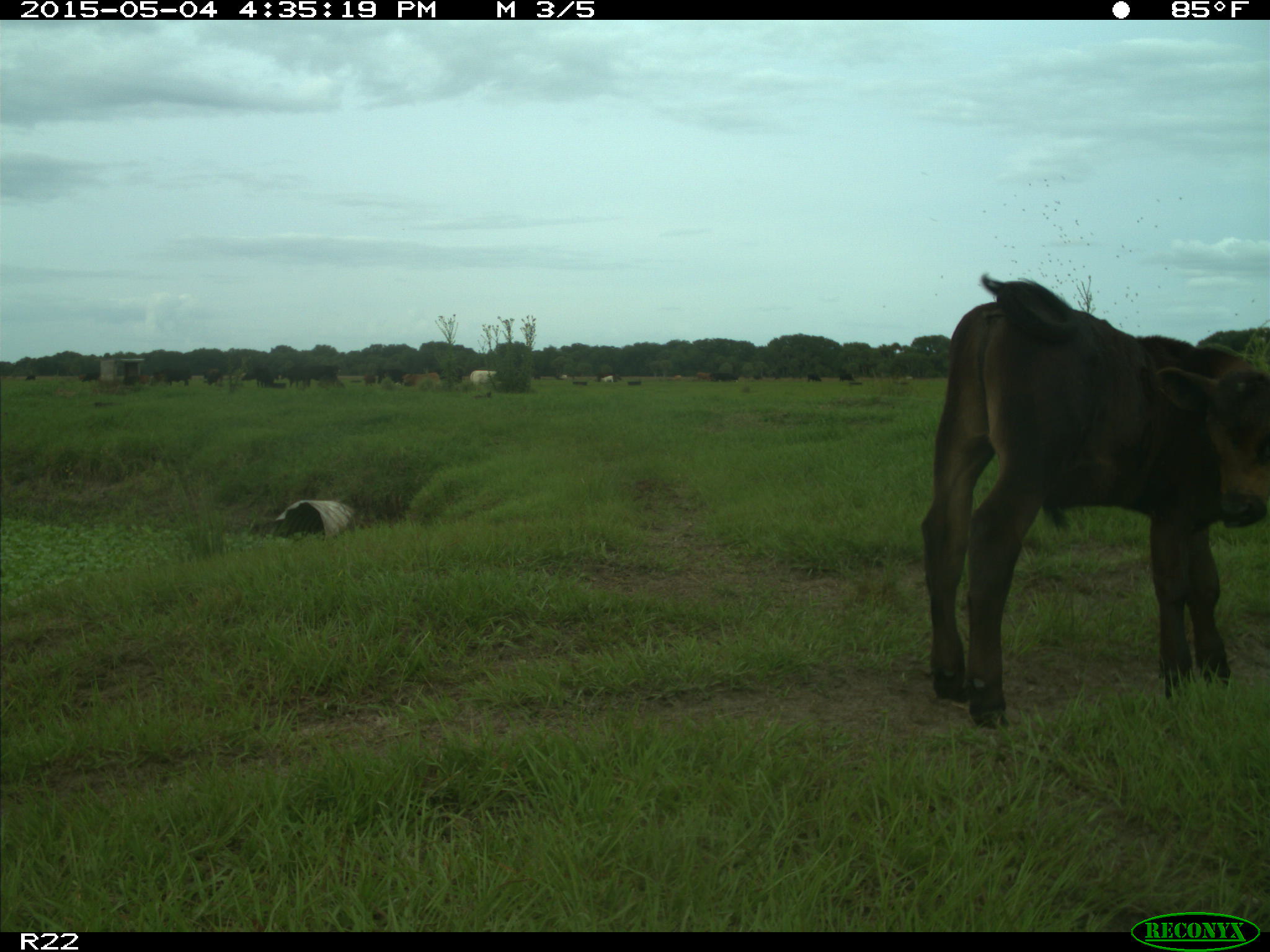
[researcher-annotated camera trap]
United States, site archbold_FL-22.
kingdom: Animalia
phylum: Chordata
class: Mammalia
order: Artiodactyla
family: Bovidae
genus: Bos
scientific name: Bos taurus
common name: domestic cow